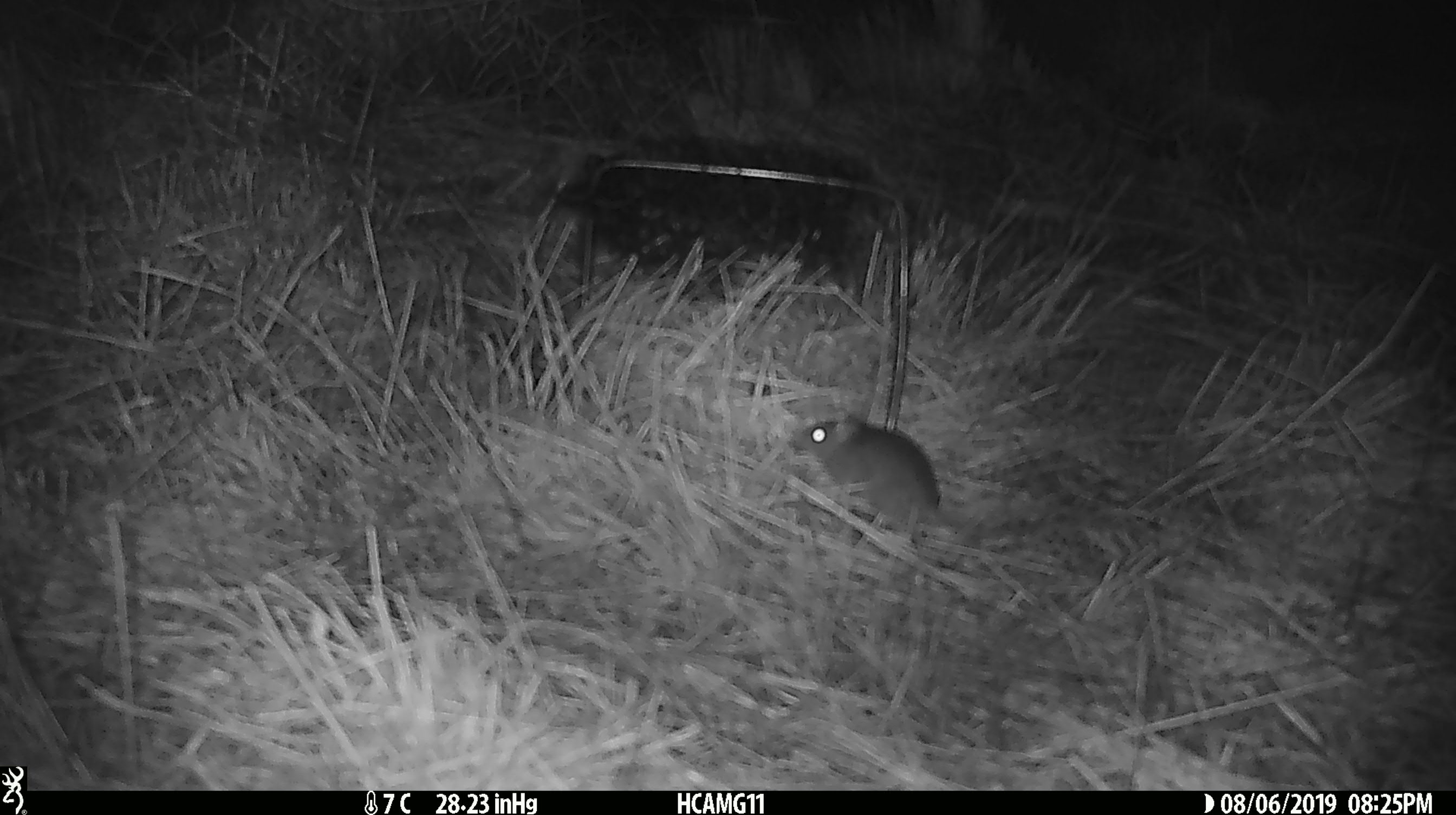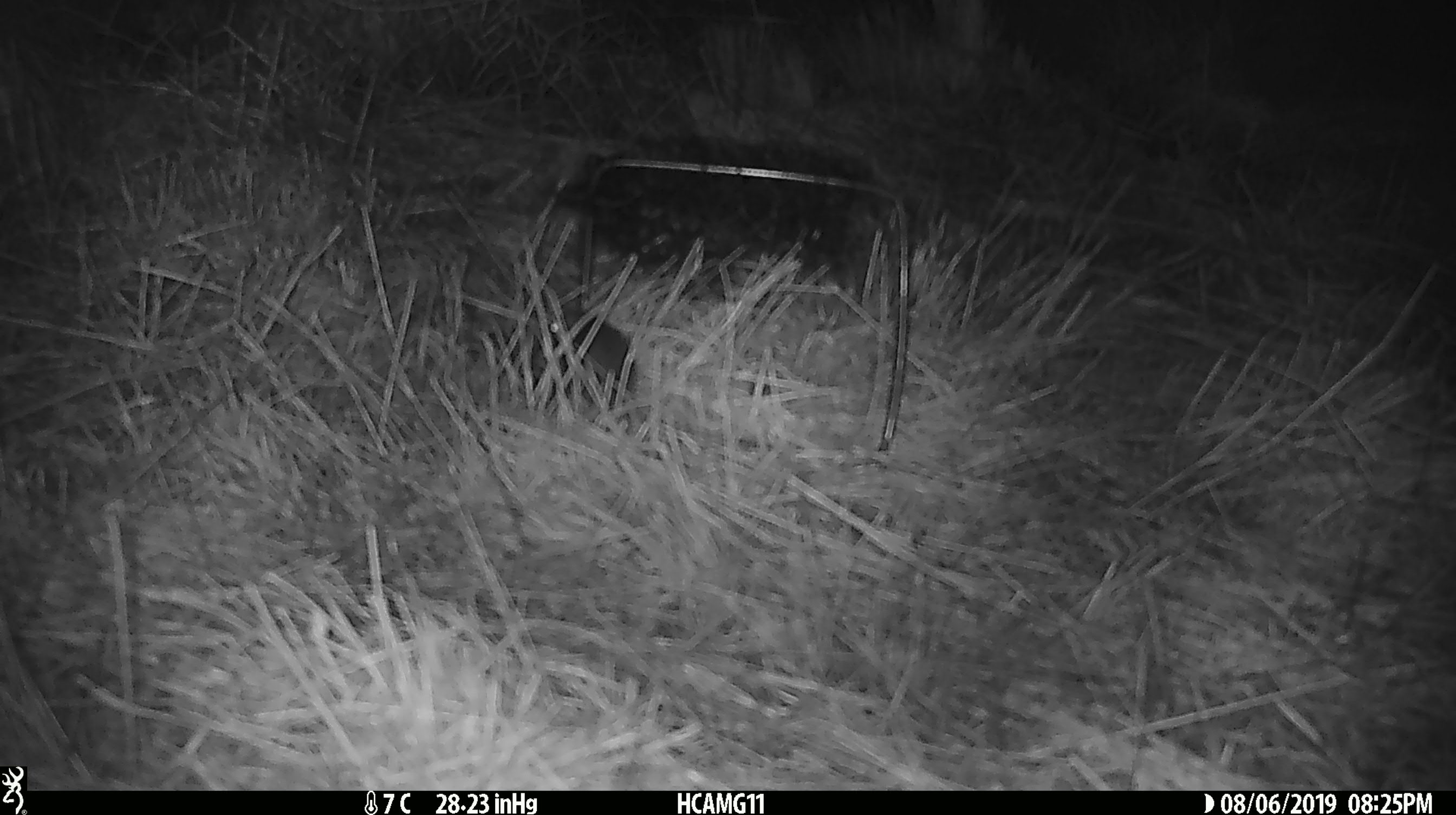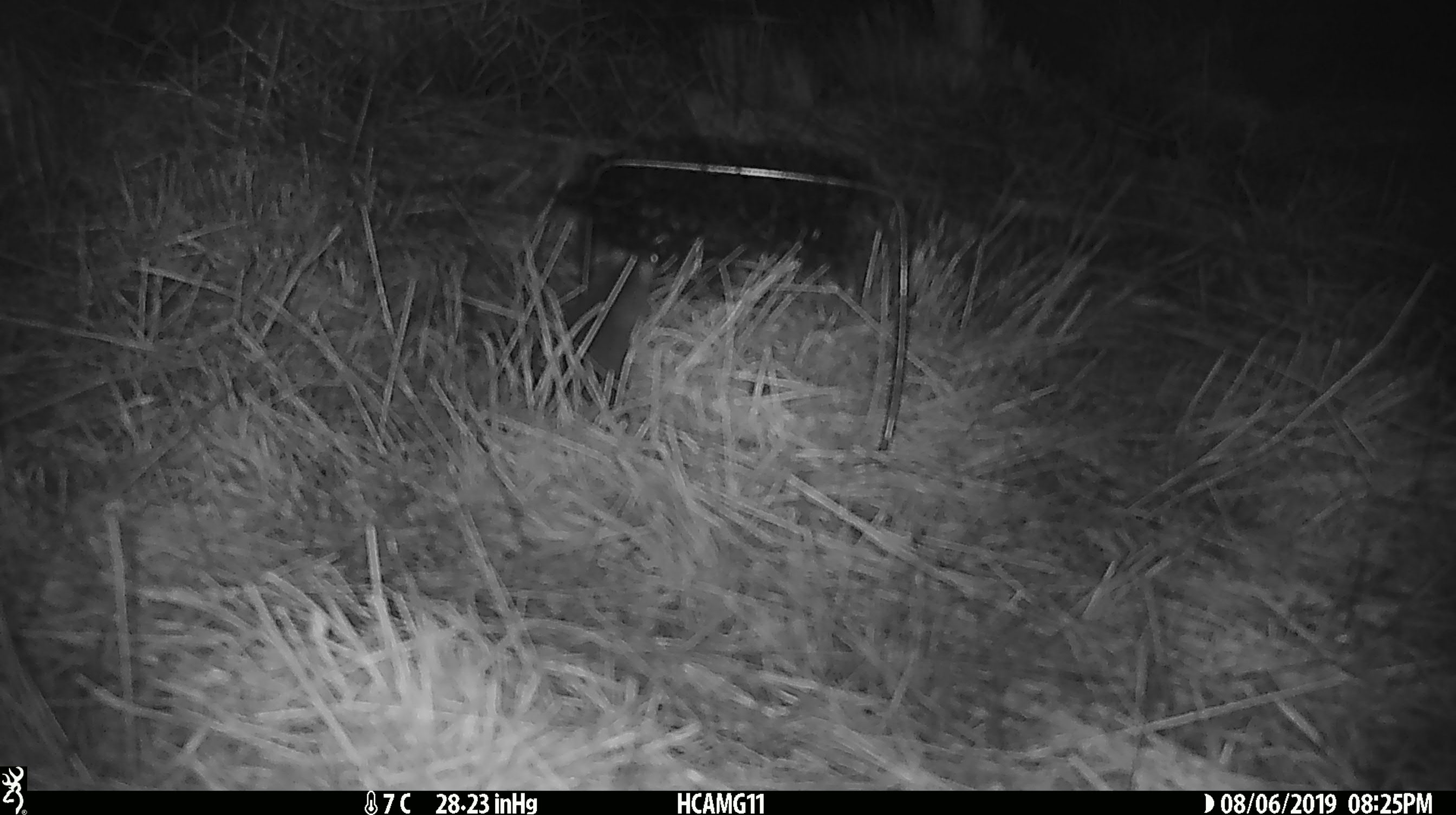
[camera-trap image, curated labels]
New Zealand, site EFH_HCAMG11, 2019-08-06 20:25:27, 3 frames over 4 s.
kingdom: Animalia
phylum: Chordata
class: Mammalia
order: Rodentia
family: Muridae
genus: Mus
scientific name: Mus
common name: mouse